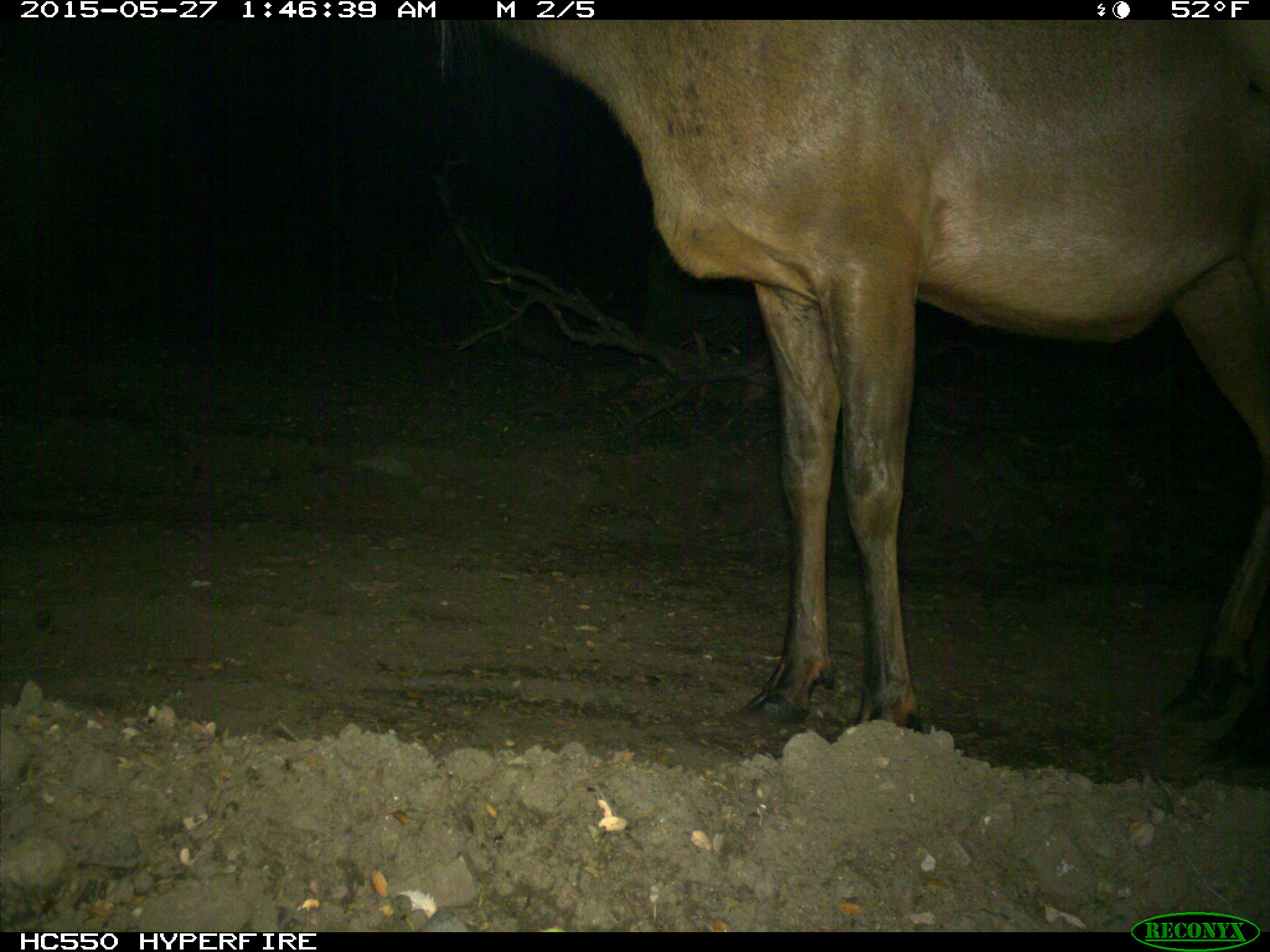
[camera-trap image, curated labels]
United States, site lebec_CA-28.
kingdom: Animalia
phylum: Chordata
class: Mammalia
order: Artiodactyla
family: Cervidae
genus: Cervus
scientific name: Cervus canadensis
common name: elk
Cervus canadensis (elk).